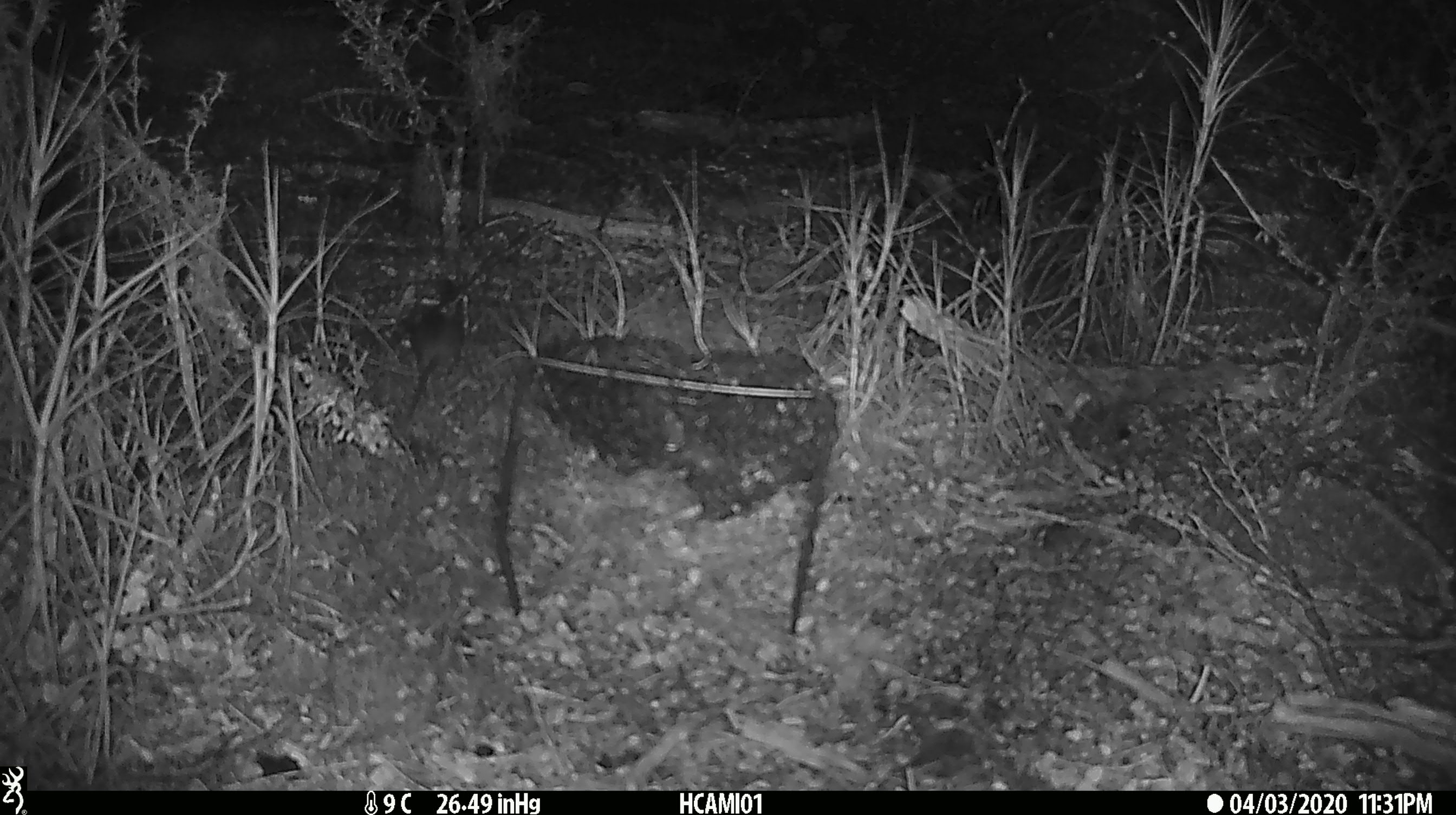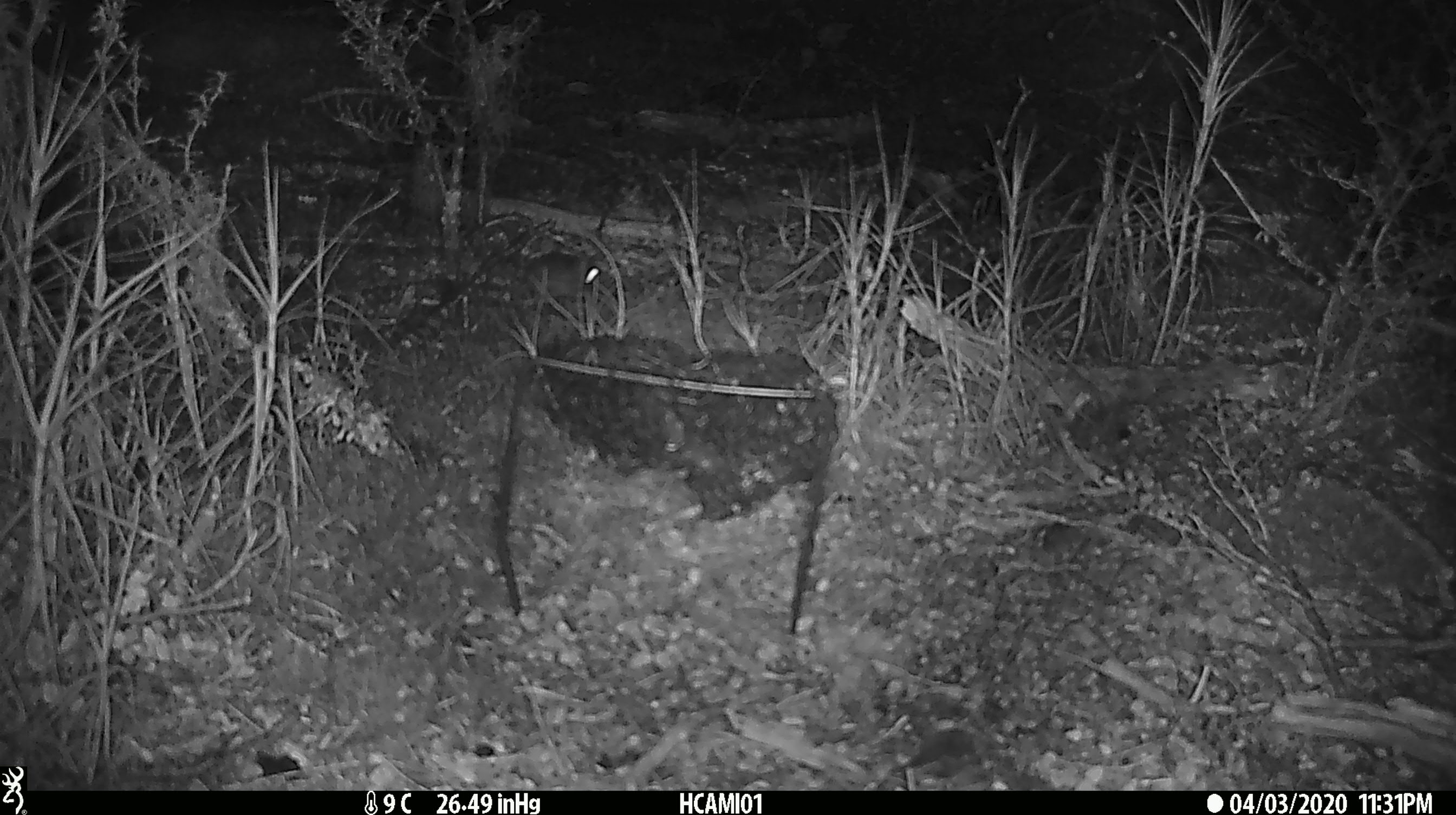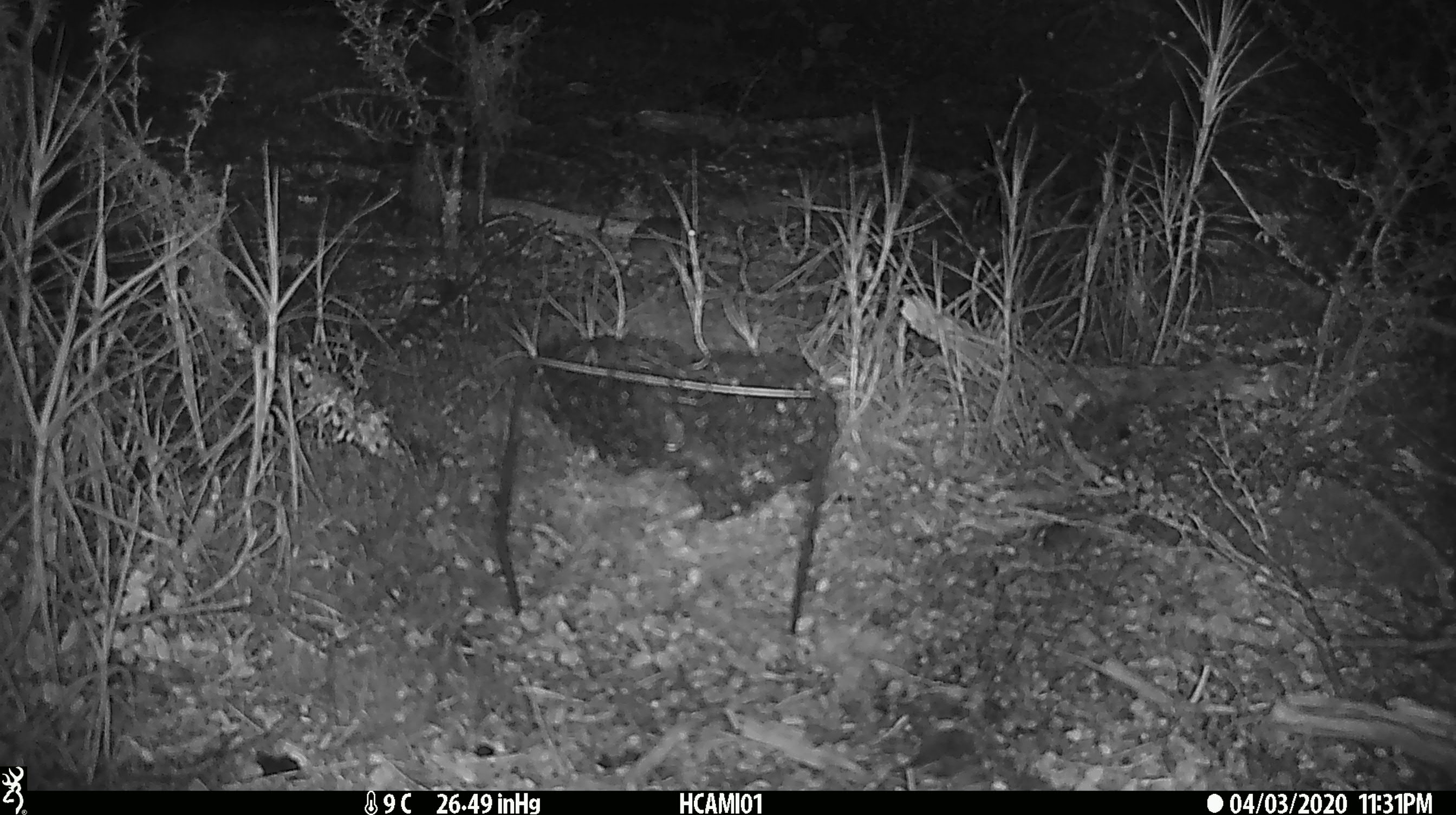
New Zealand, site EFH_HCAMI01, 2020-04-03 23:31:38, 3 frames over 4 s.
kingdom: Animalia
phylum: Chordata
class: Mammalia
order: Rodentia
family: Muridae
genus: Mus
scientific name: Mus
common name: mouse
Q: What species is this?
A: Mouse (Mus).